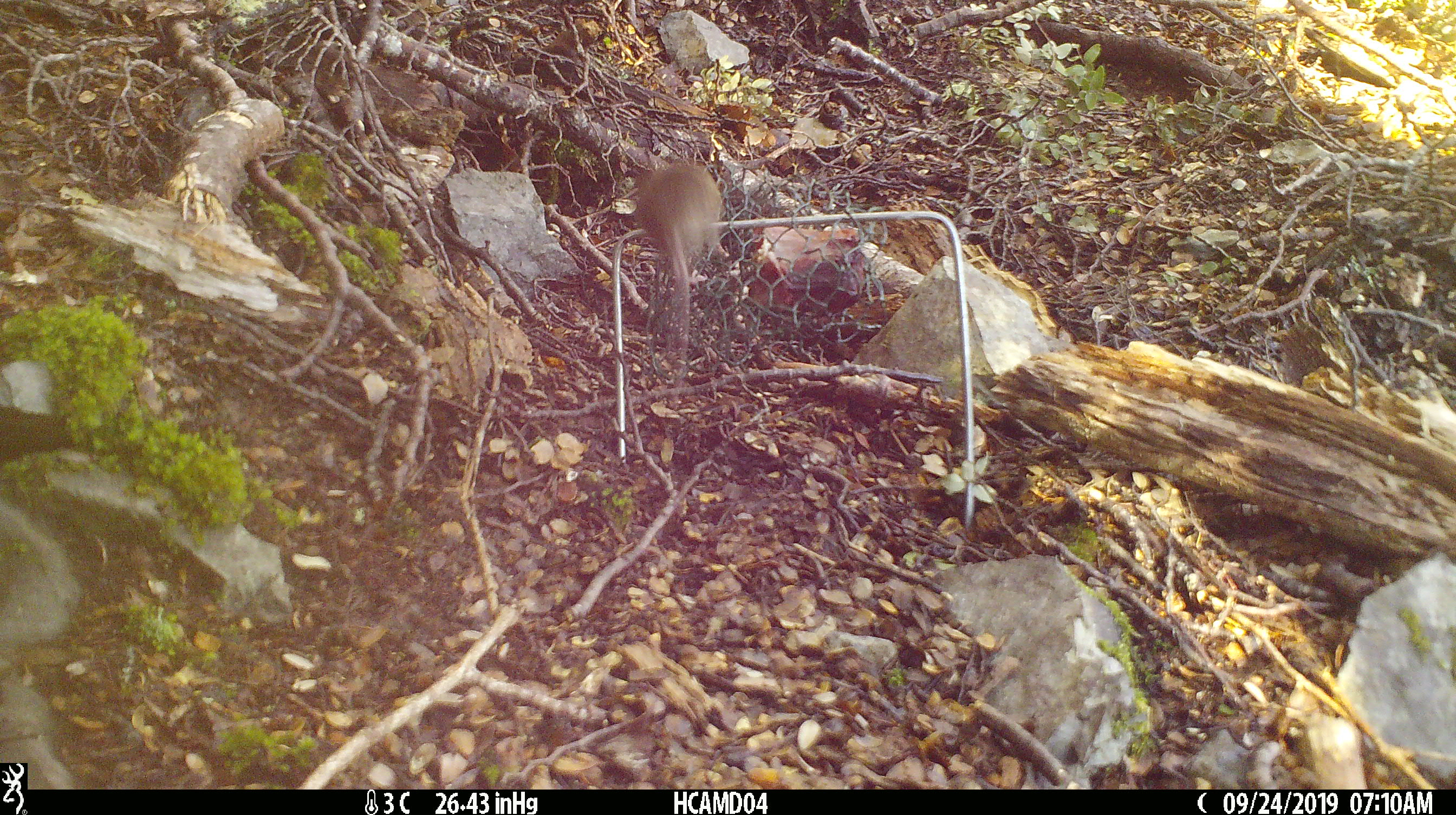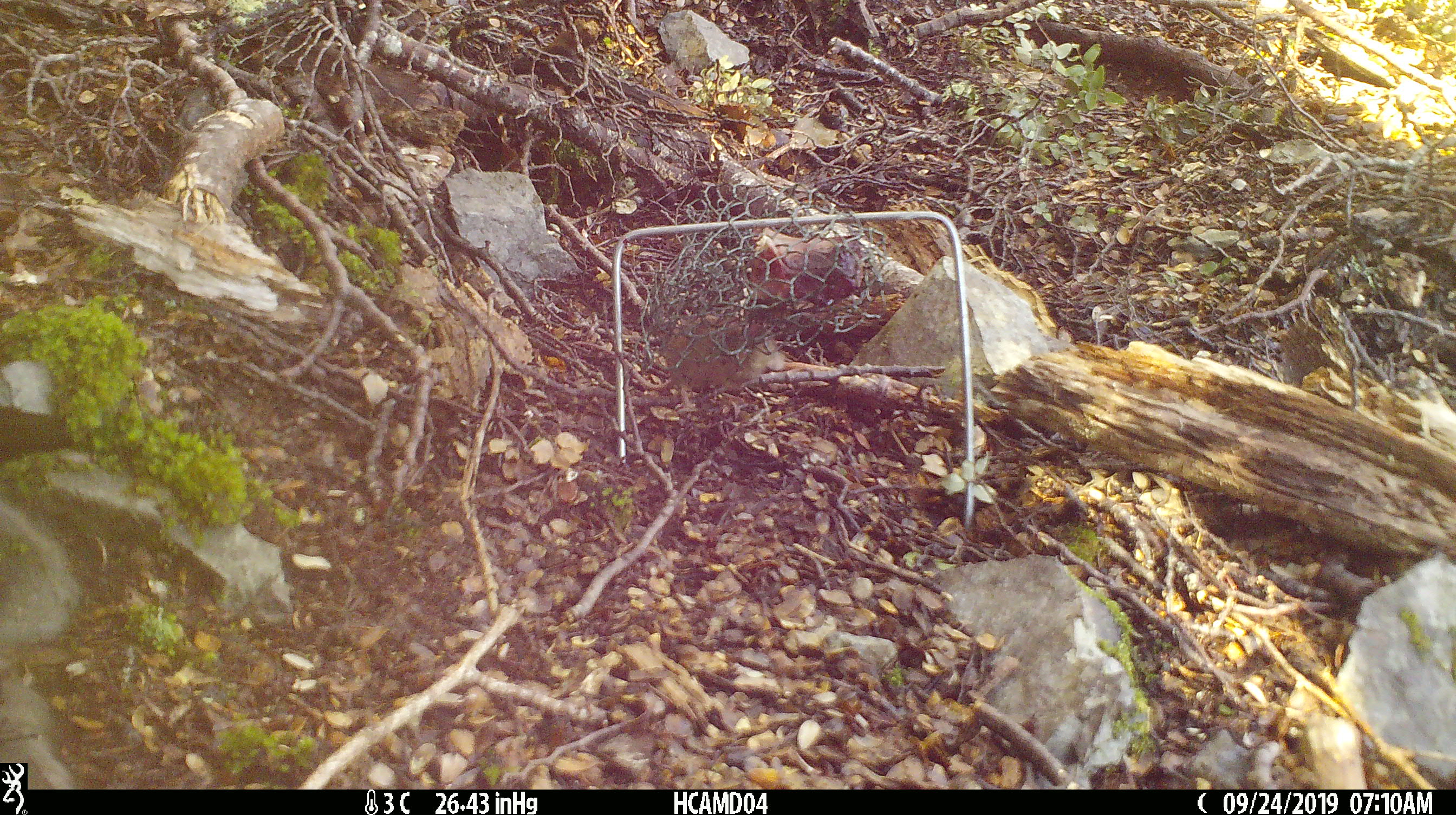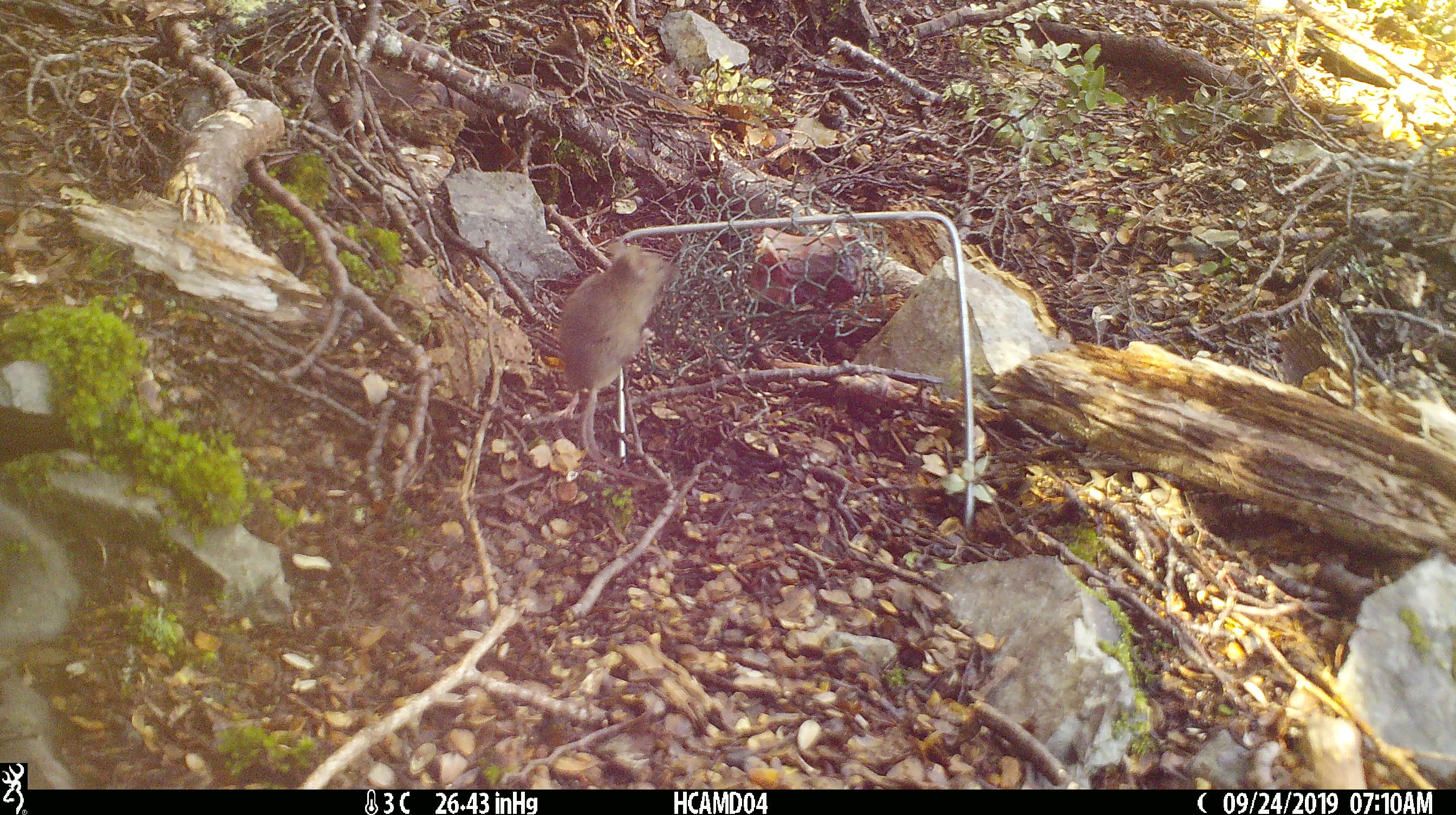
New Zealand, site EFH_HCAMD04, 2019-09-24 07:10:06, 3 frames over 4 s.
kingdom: Animalia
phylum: Chordata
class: Mammalia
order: Rodentia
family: Muridae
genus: Mus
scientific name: Mus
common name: mouse